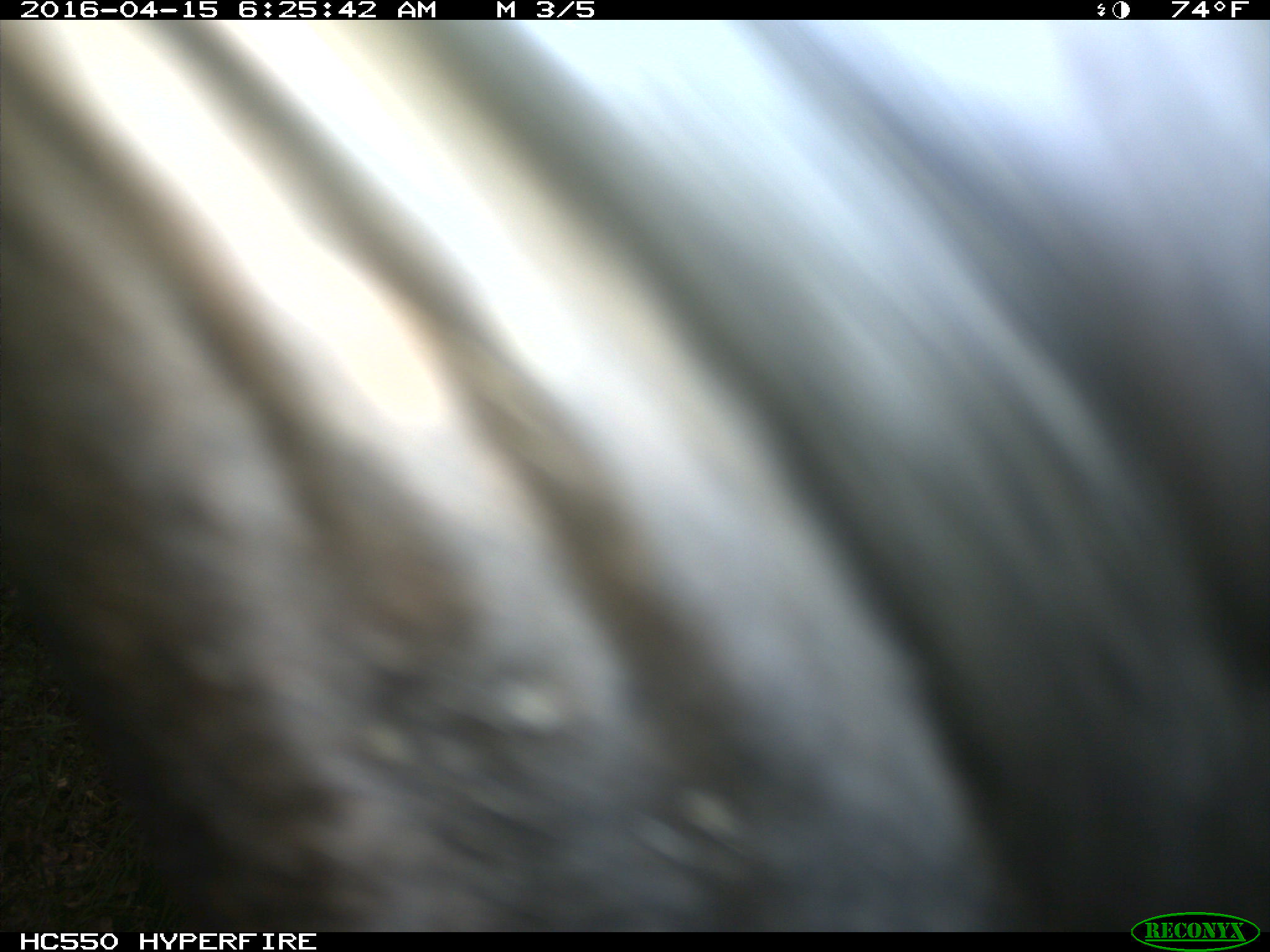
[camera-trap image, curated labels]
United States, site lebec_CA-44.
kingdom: Animalia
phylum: Chordata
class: Mammalia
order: Artiodactyla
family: Bovidae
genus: Bos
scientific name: Bos taurus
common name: domestic cow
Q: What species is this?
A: Bos taurus (domestic cow).